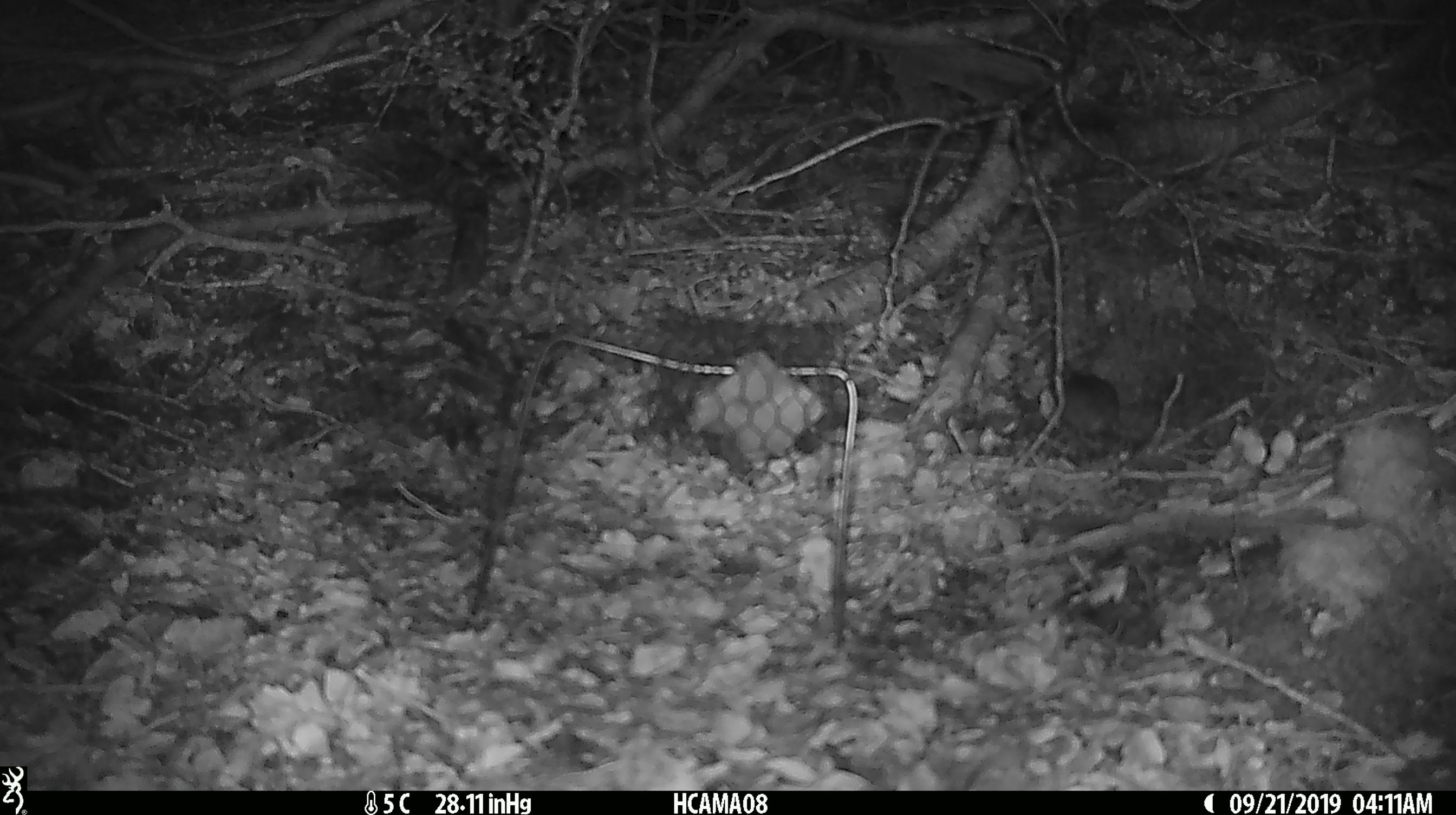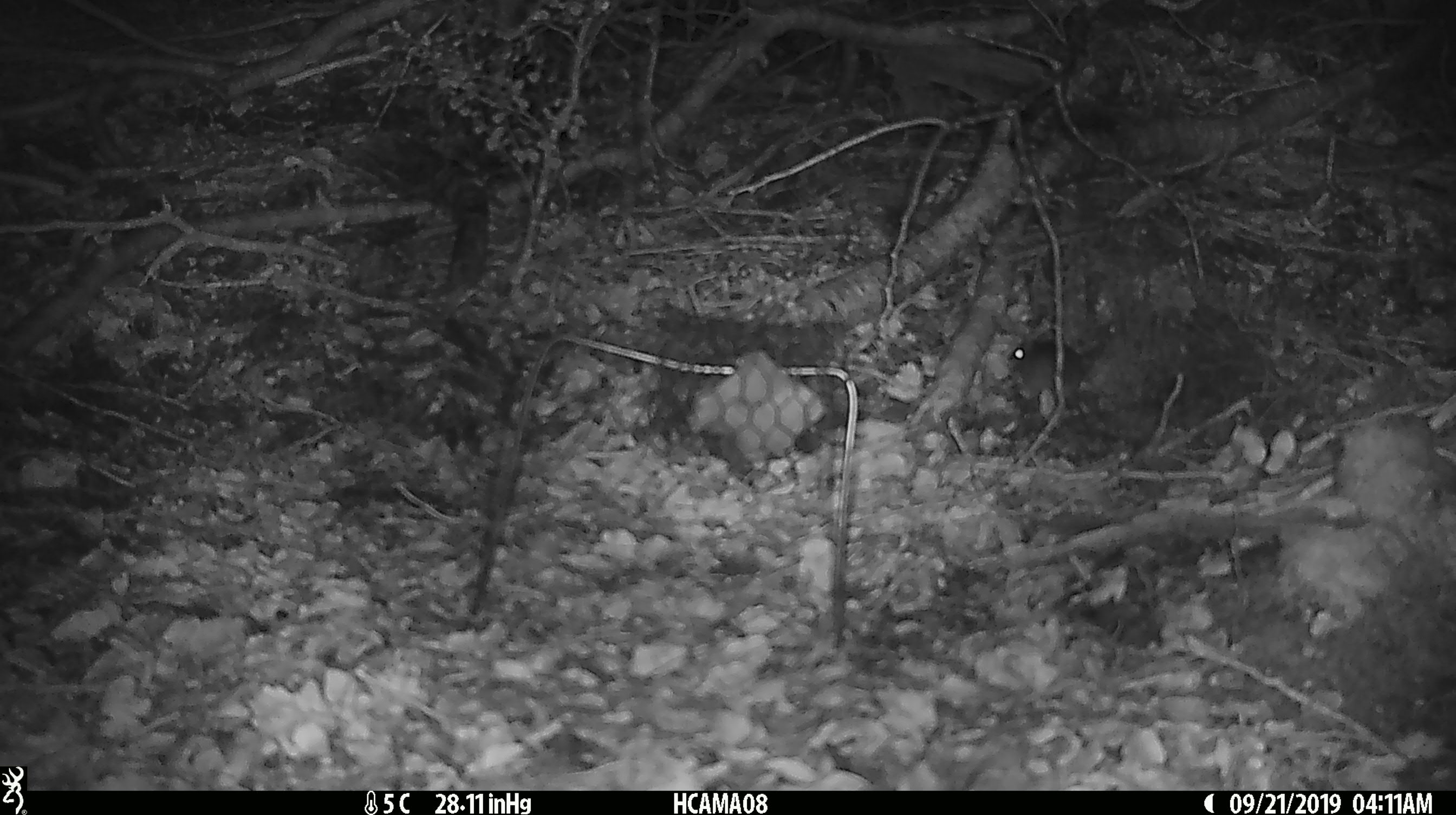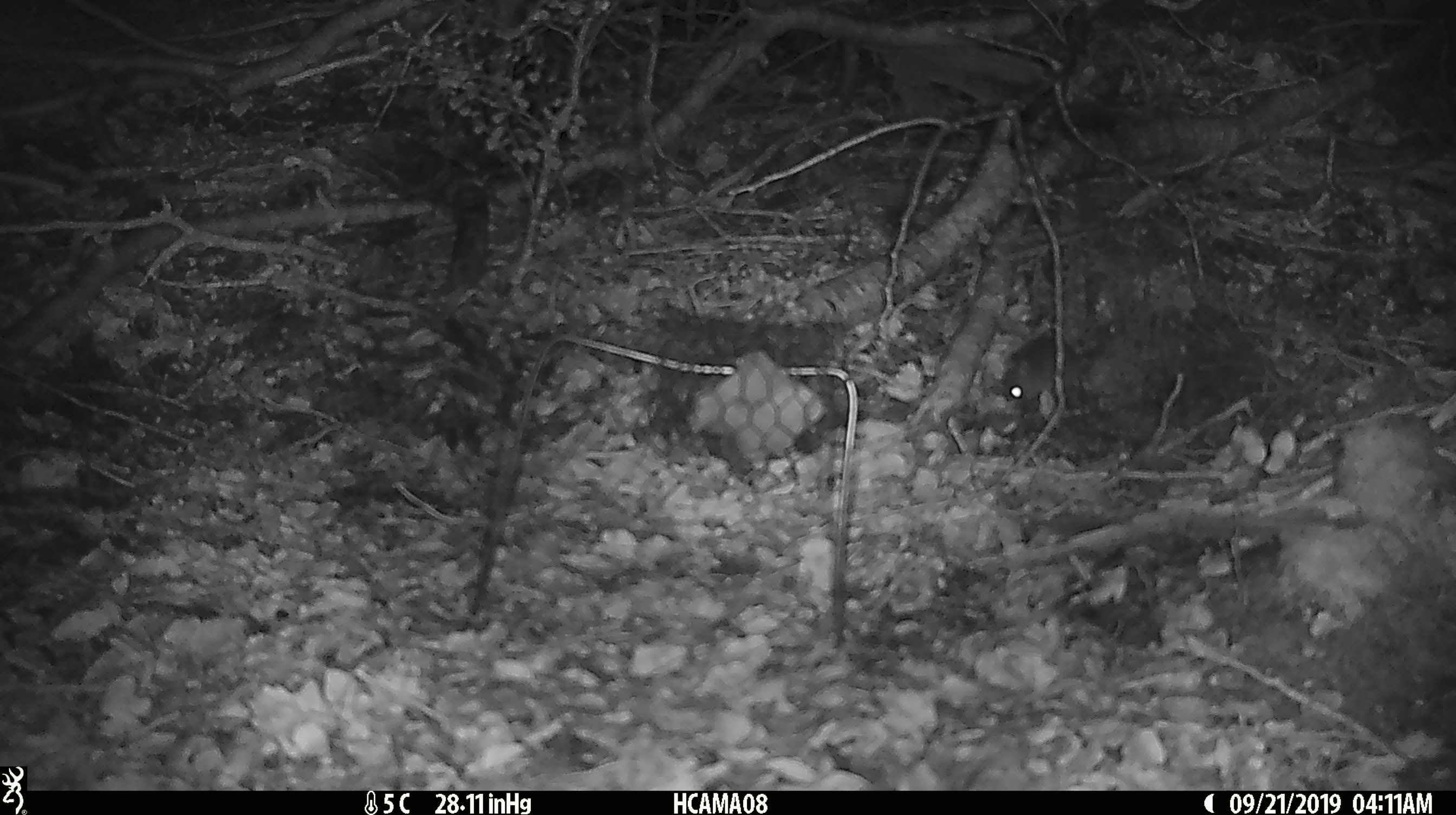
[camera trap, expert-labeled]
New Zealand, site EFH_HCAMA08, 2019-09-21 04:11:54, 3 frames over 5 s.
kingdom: Animalia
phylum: Chordata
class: Mammalia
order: Rodentia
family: Muridae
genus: Mus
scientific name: Mus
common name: mouse